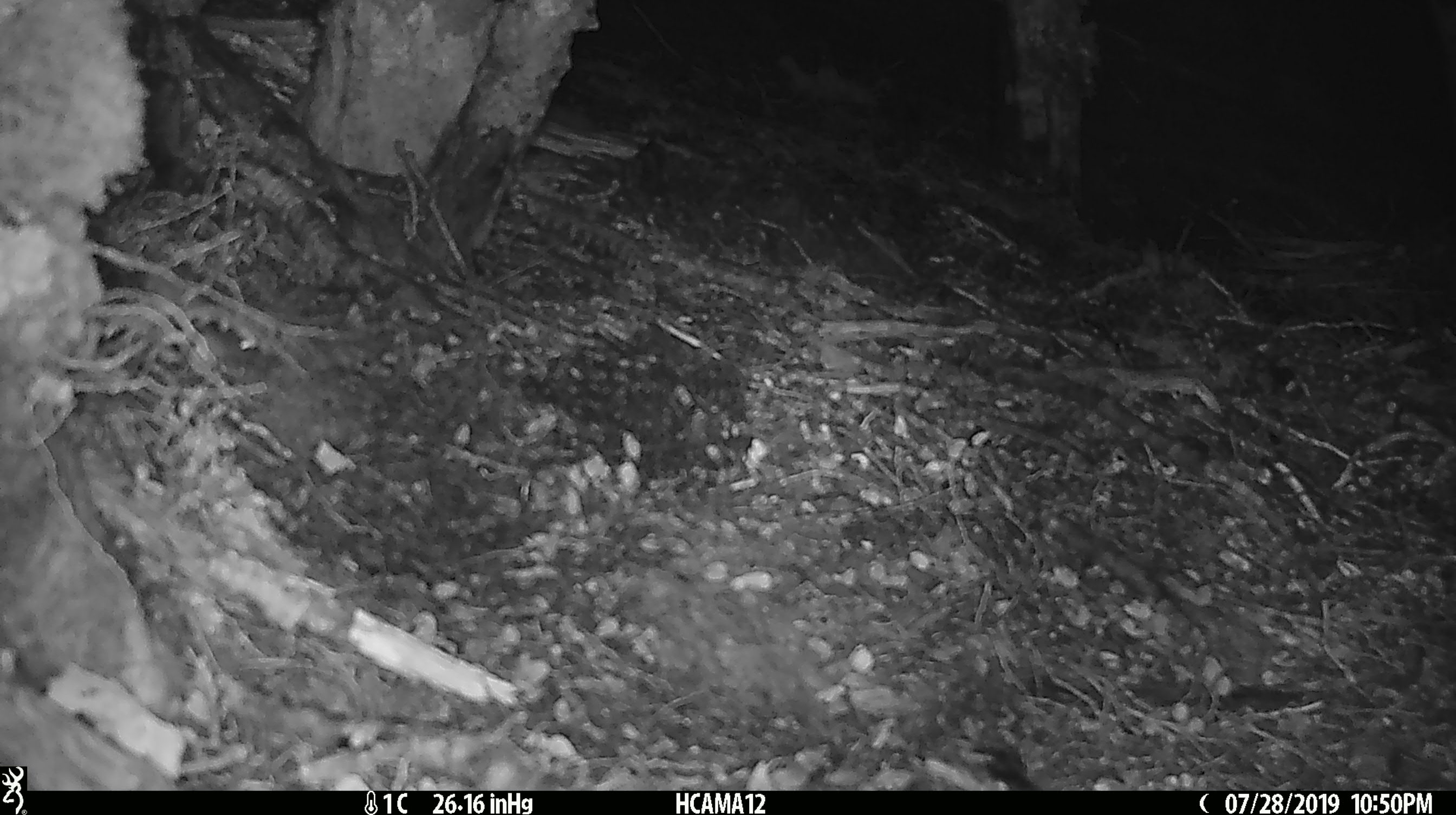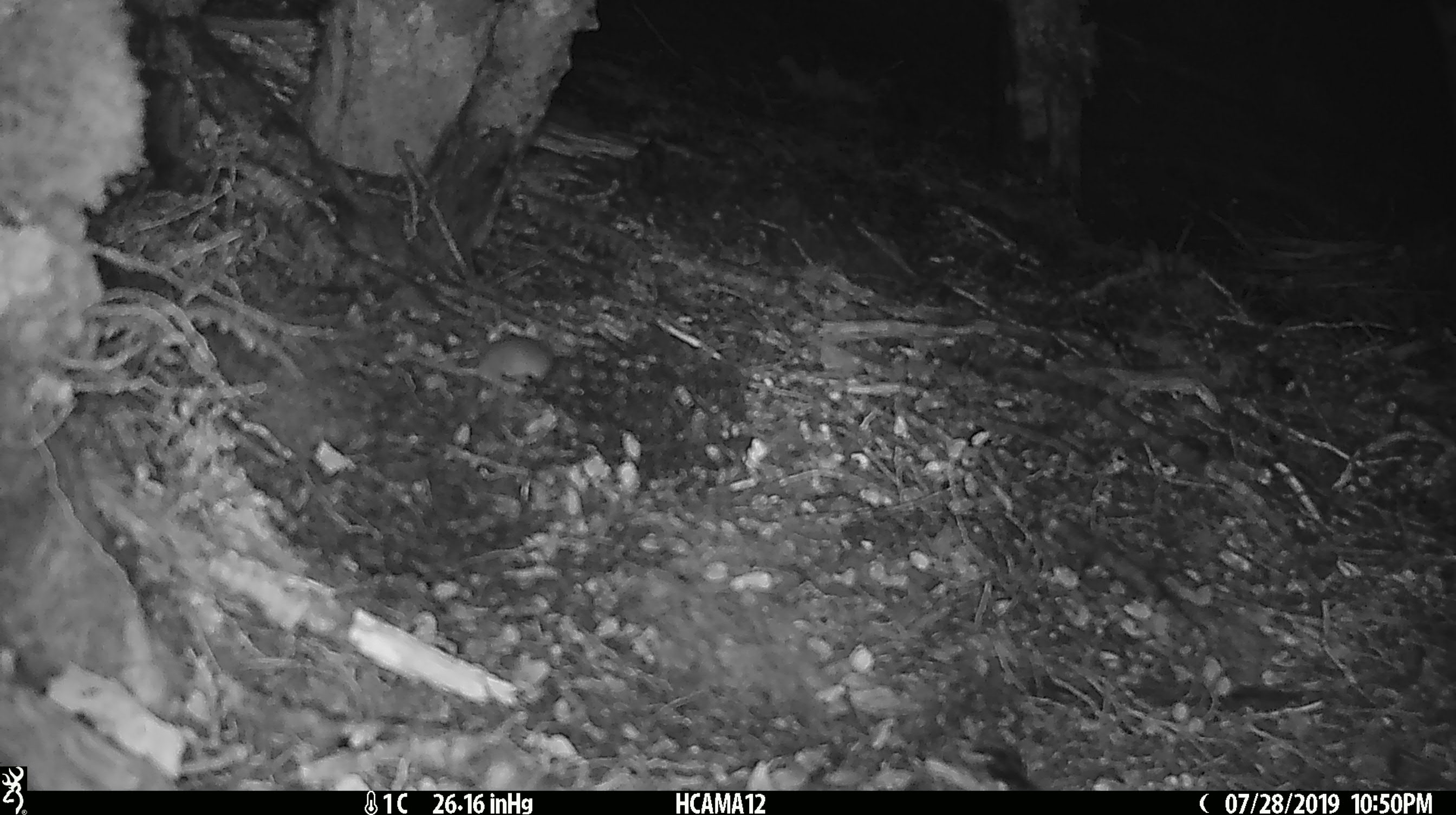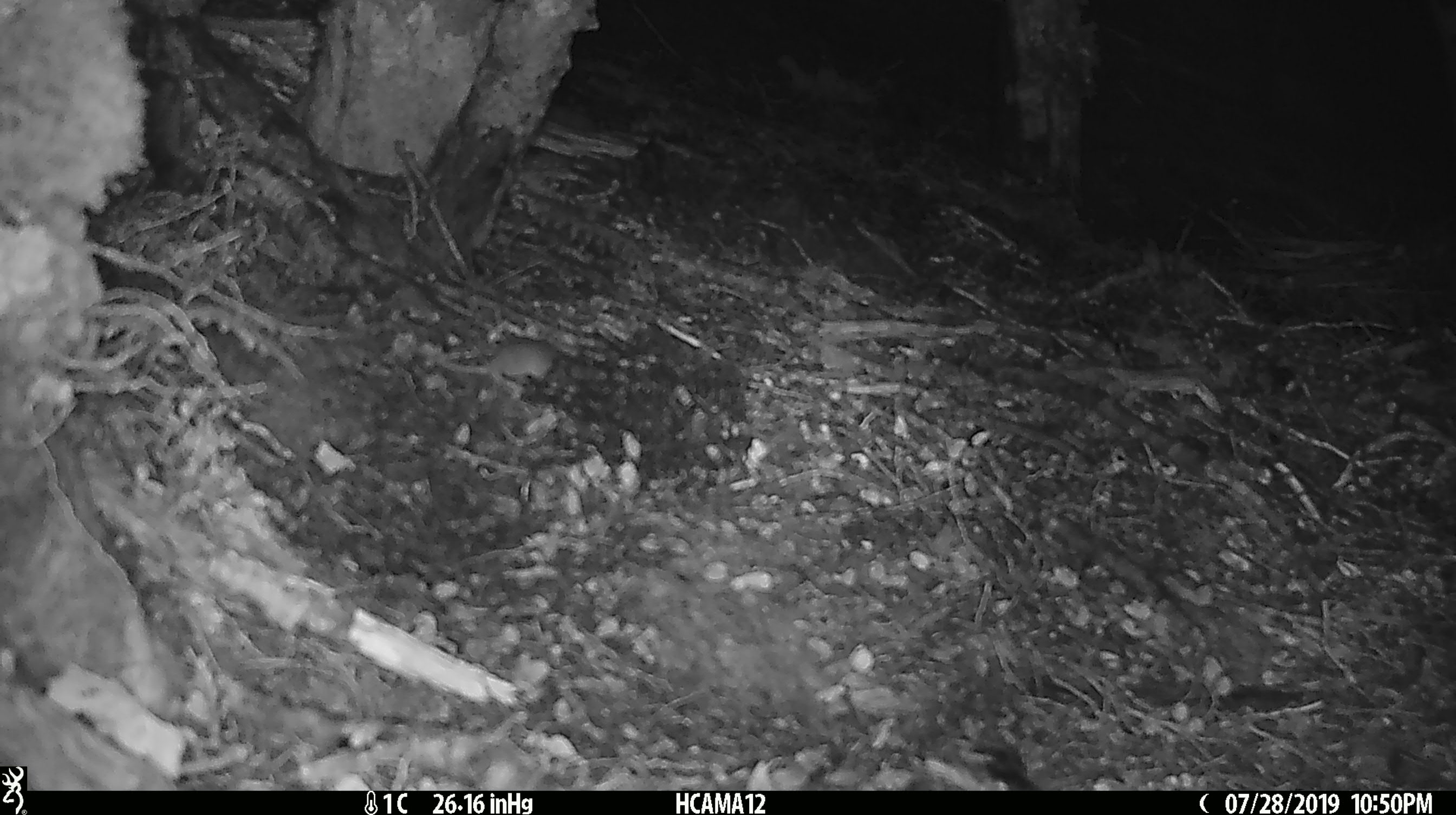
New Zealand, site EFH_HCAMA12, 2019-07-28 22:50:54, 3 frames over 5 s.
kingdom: Animalia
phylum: Chordata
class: Mammalia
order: Rodentia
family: Muridae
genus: Mus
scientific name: Mus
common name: mouse